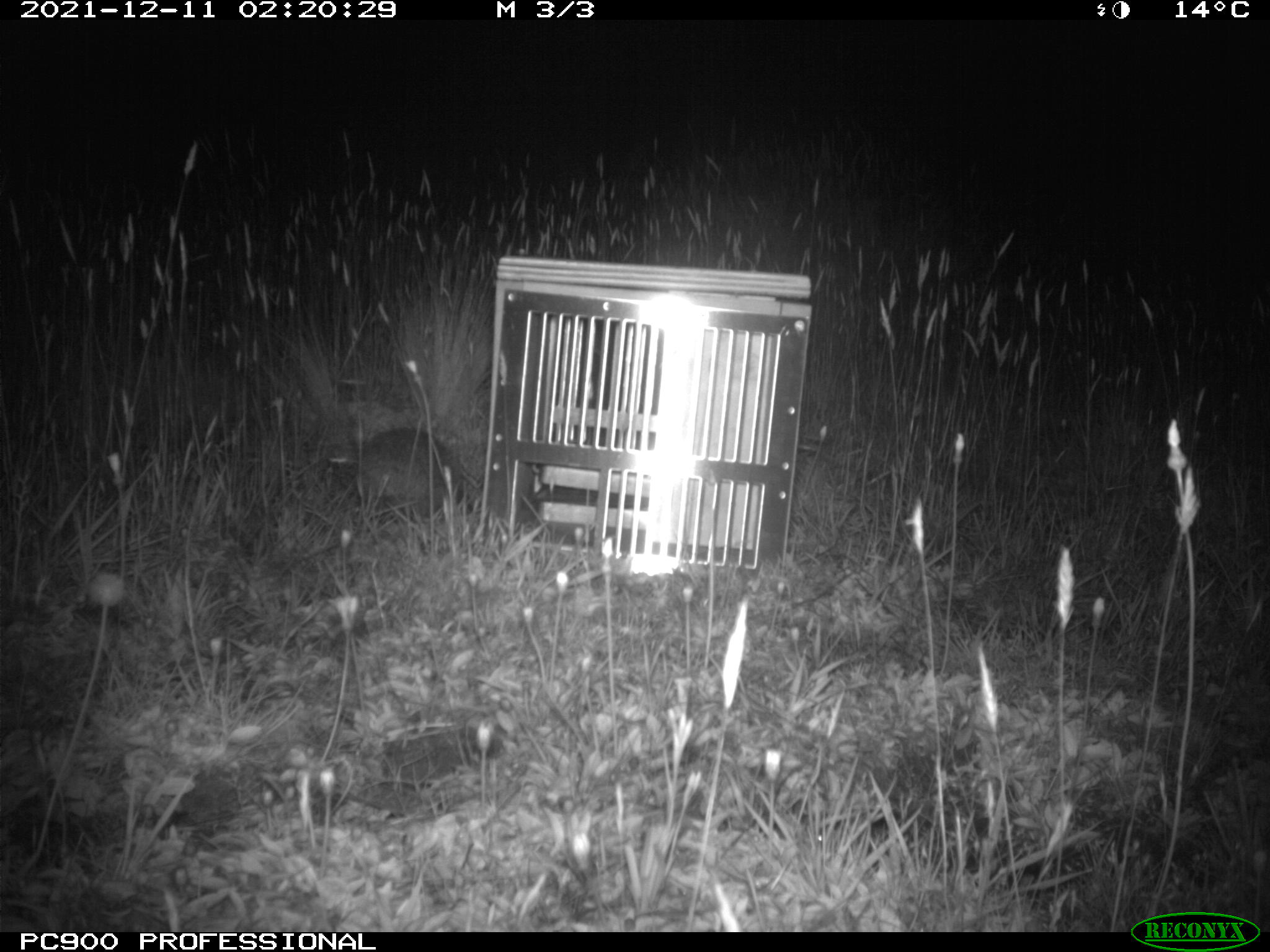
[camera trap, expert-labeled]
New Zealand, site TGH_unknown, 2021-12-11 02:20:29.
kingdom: Animalia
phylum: Chordata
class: Mammalia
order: Eulipotyphla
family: Erinaceidae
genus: Erinaceus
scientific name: Erinaceus europaeus europaeus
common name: european hedgehog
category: hedgehog